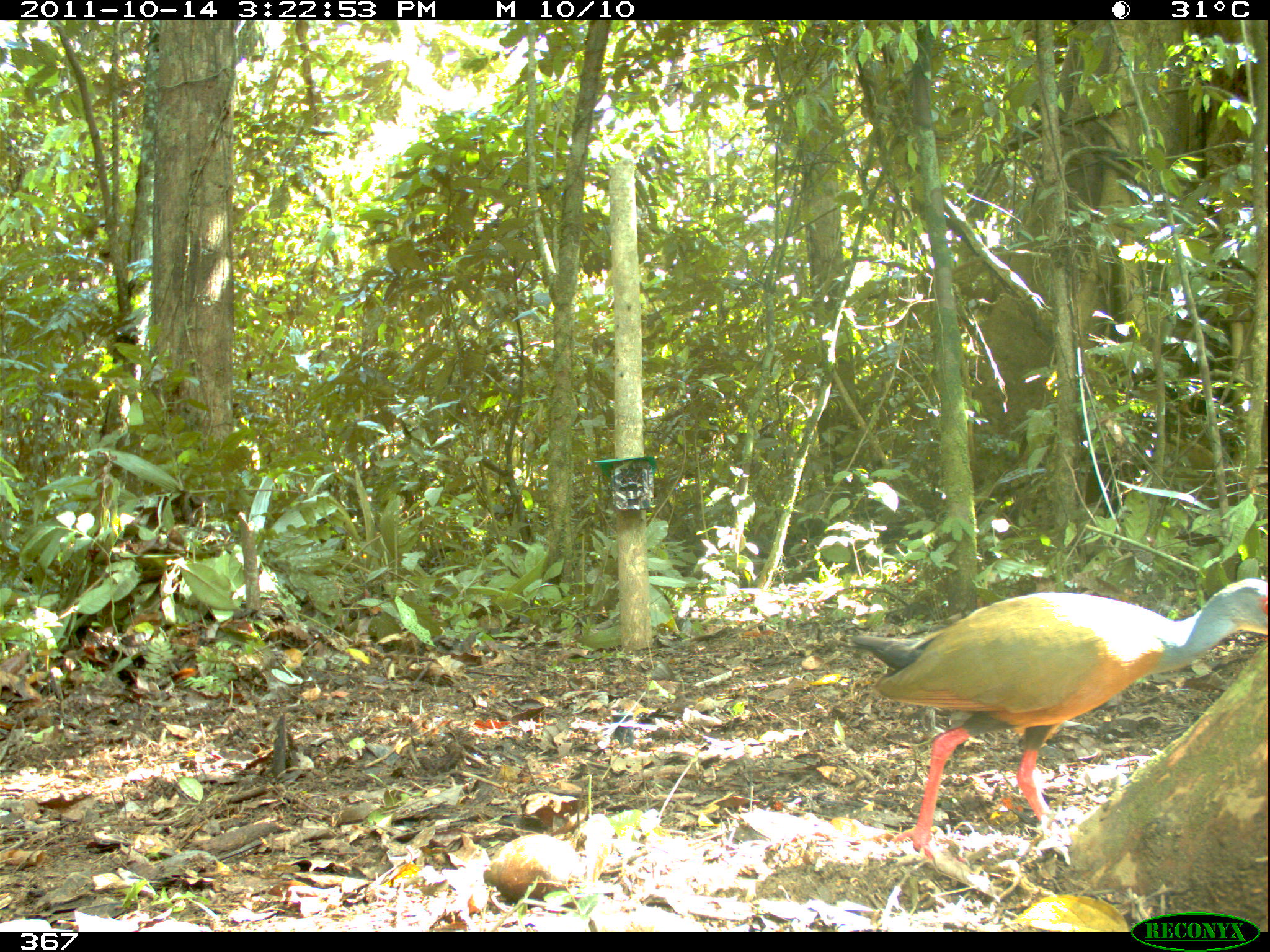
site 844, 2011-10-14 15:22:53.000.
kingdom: Animalia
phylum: Chordata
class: Aves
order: Gruiformes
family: Rallidae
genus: Aramides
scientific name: Aramides cajaneus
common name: gray-cowled wood-rail